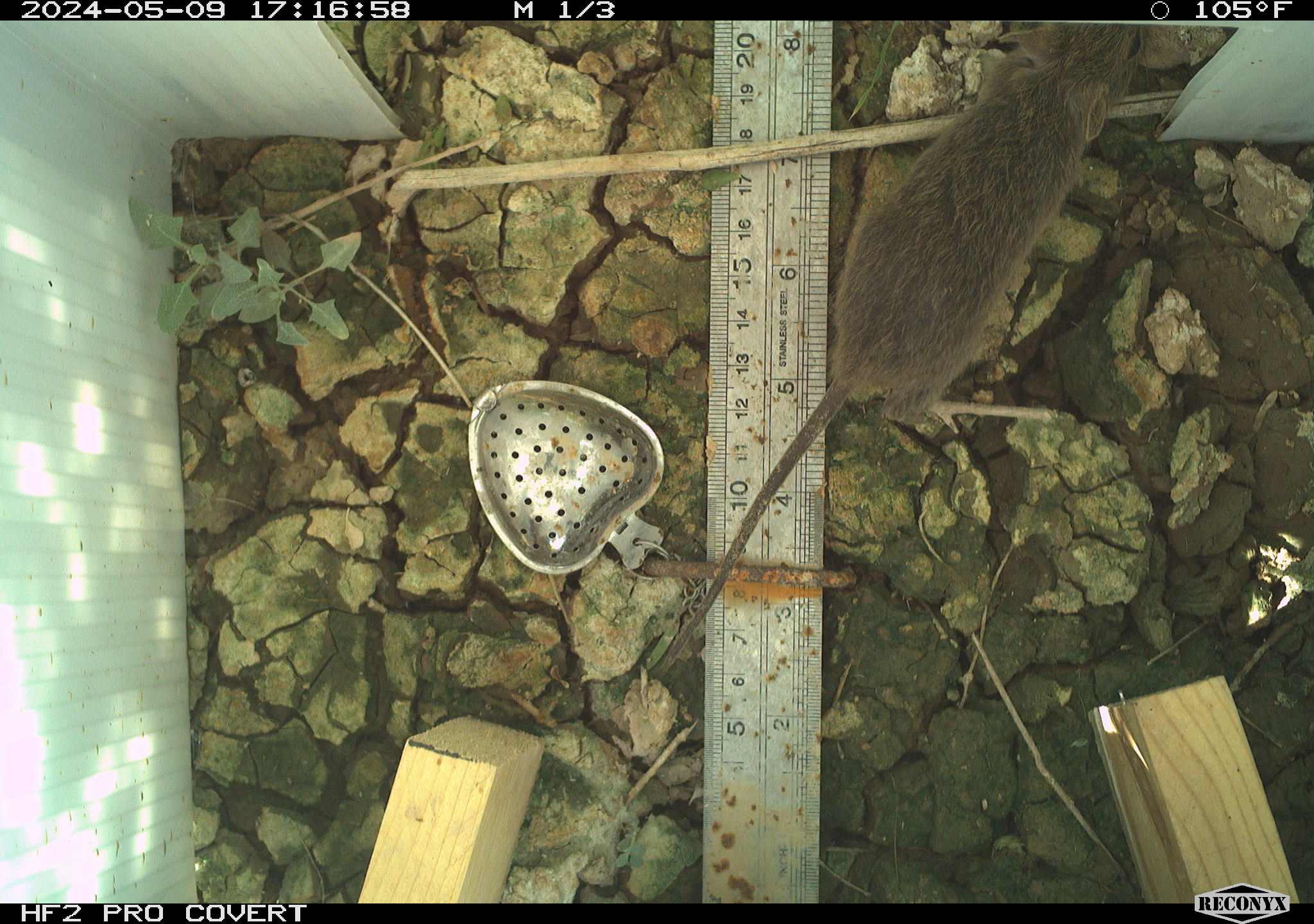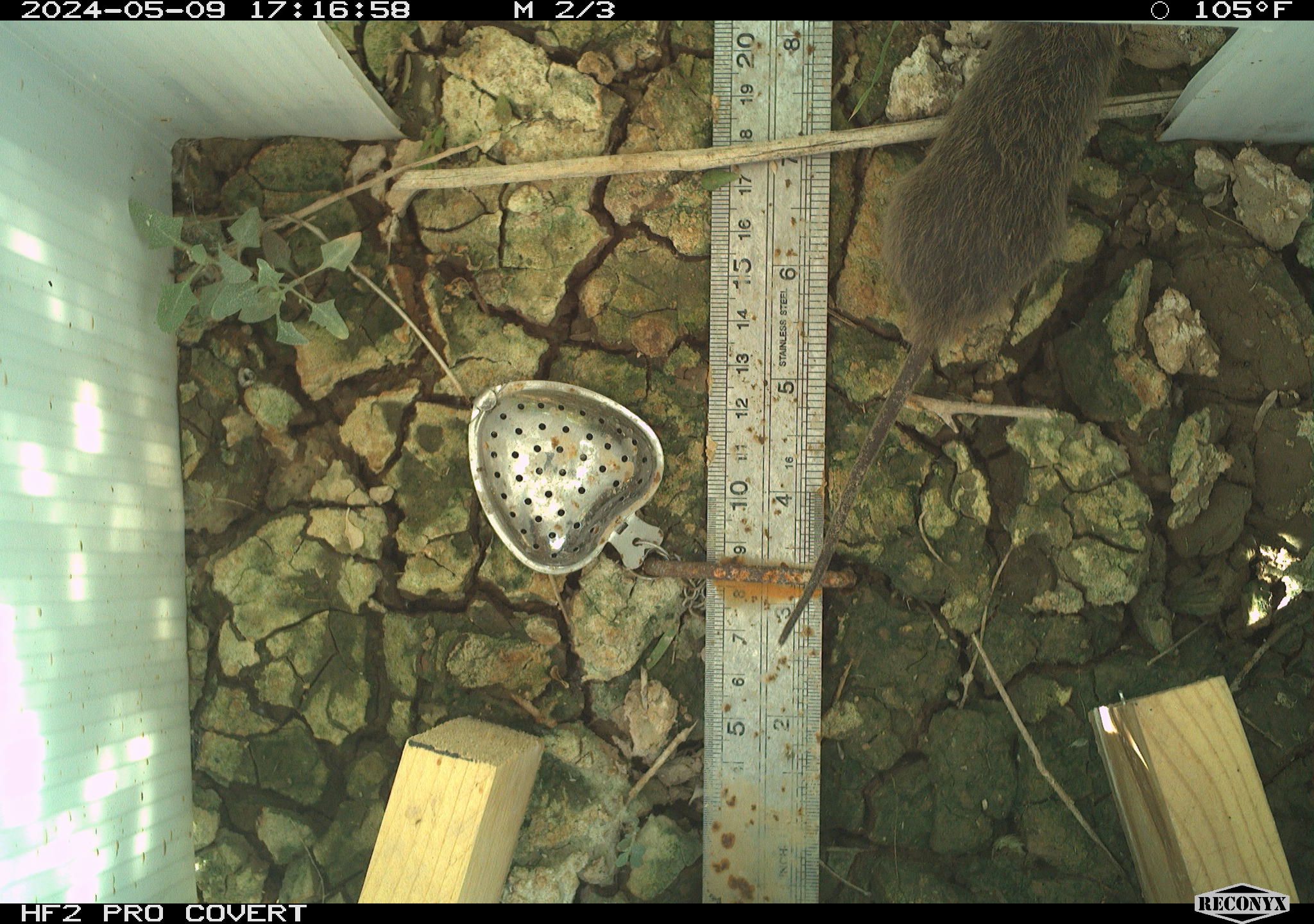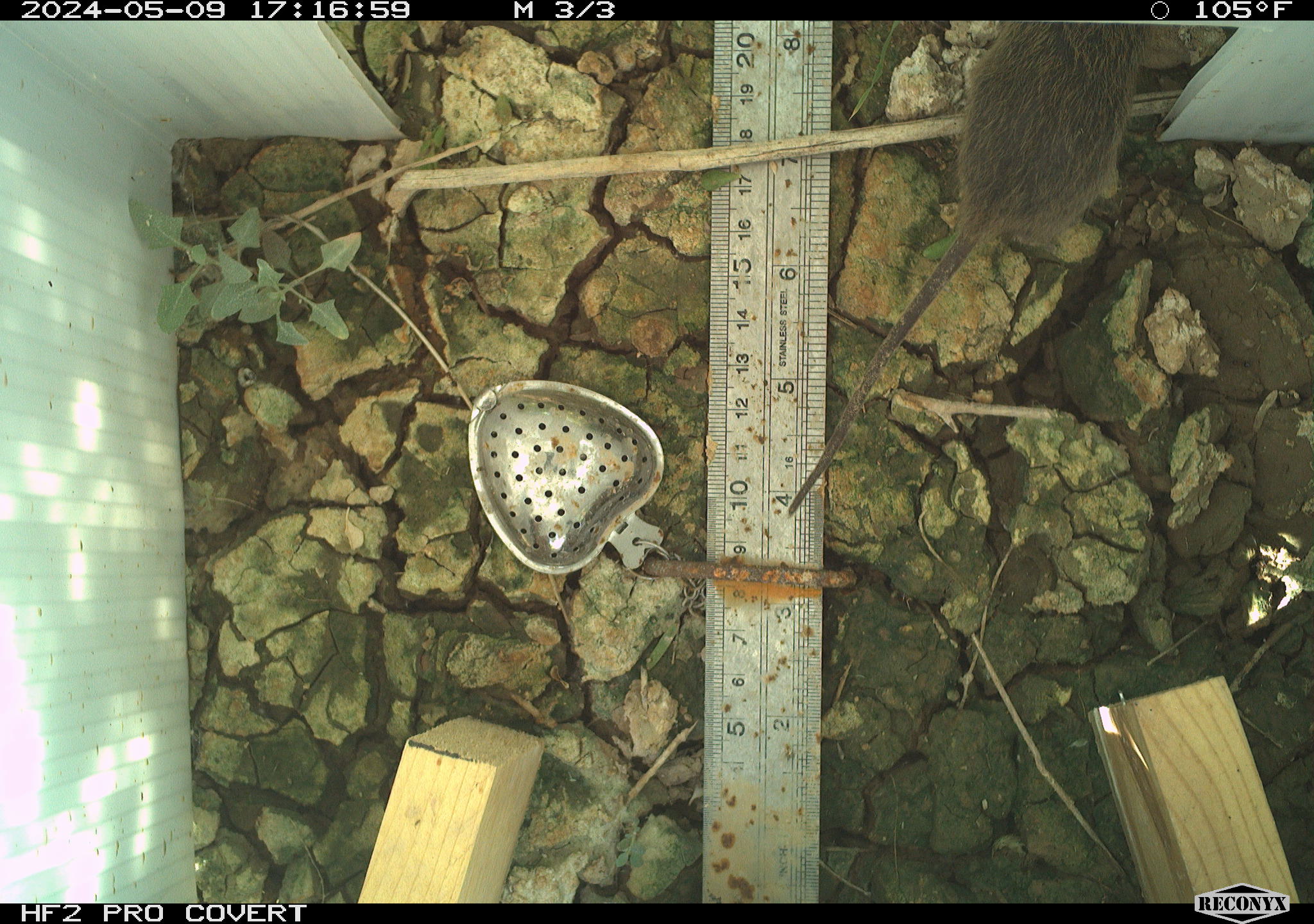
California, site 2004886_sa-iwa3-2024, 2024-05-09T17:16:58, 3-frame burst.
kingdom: Animalia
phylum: Chordata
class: Mammalia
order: Rodentia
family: Cricetidae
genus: Sigmodon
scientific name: Sigmodon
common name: cotton rat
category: sigmodon species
Sigmodon species (cotton rat) (Sigmodon).